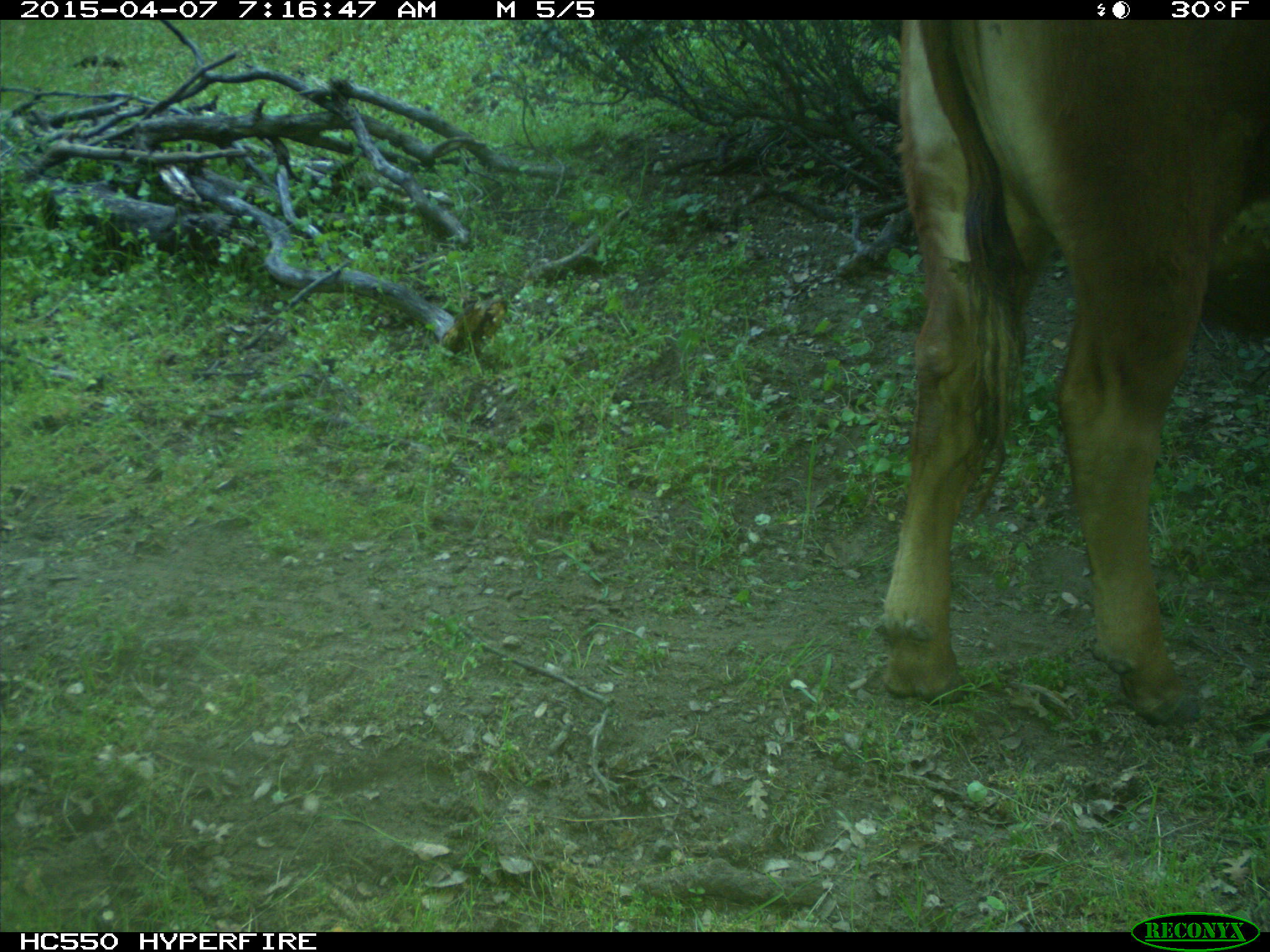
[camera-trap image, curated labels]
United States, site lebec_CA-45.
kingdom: Animalia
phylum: Chordata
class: Mammalia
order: Artiodactyla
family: Bovidae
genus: Bos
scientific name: Bos taurus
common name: domestic cow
Bos taurus (domestic cow).